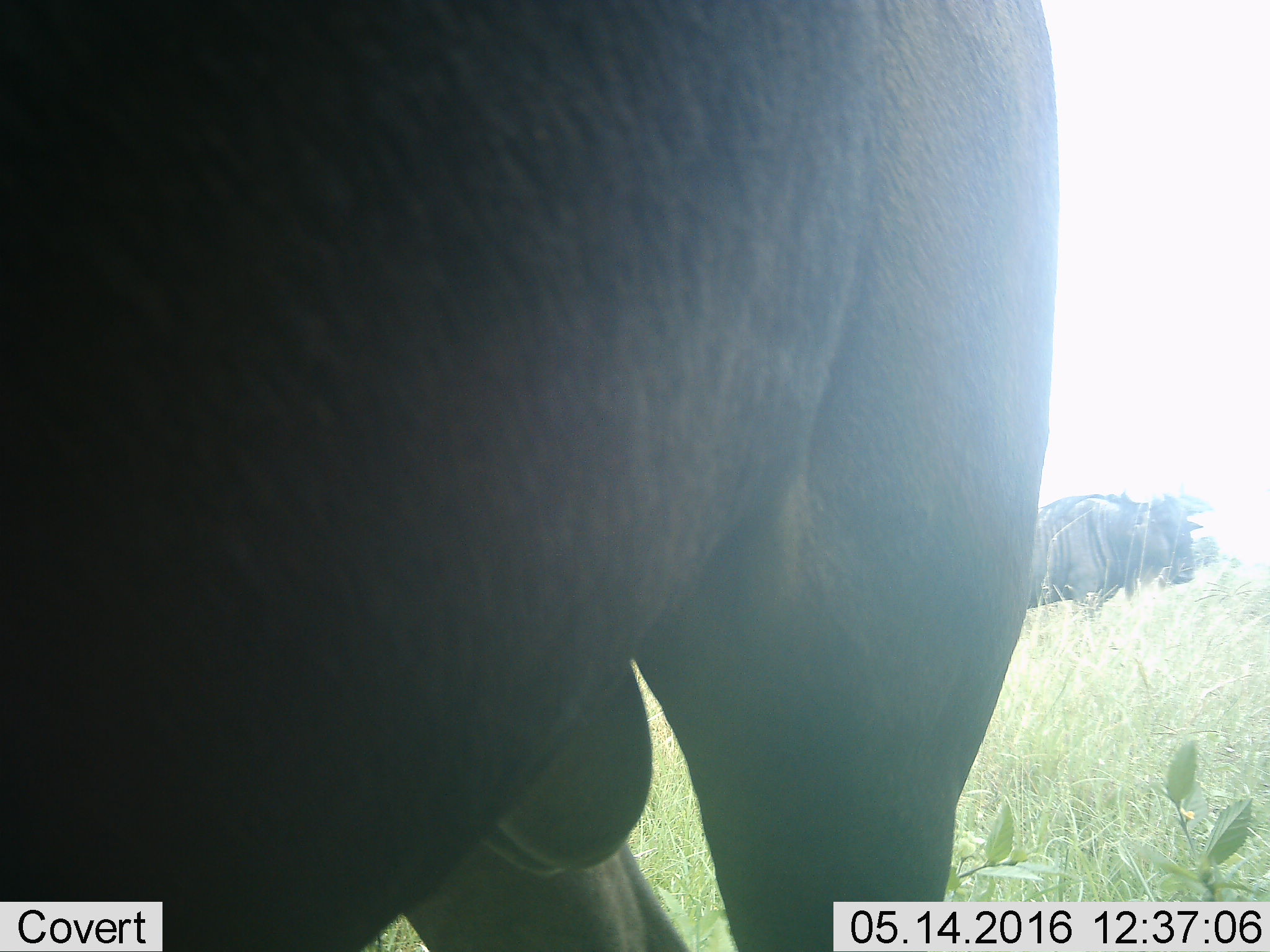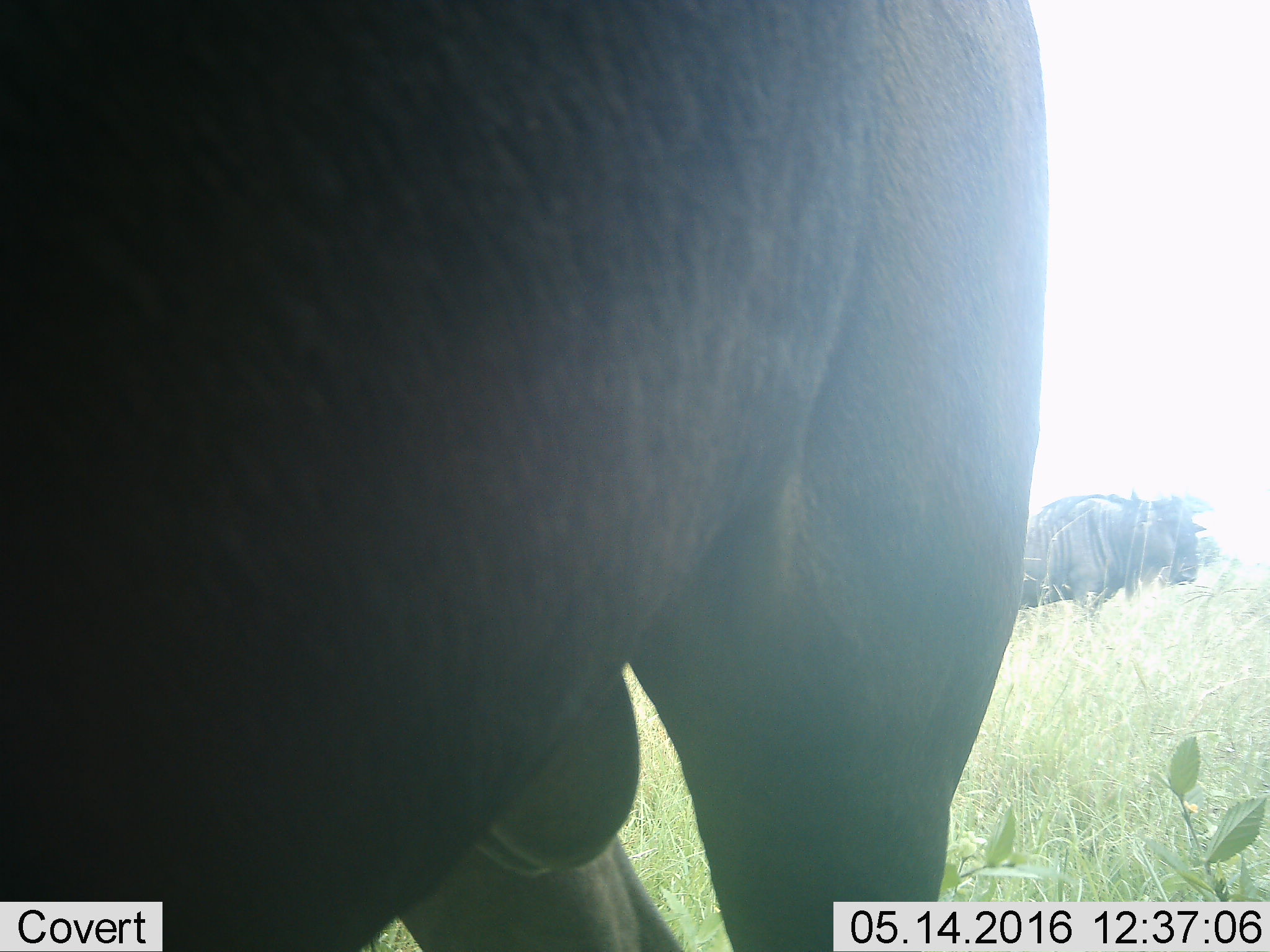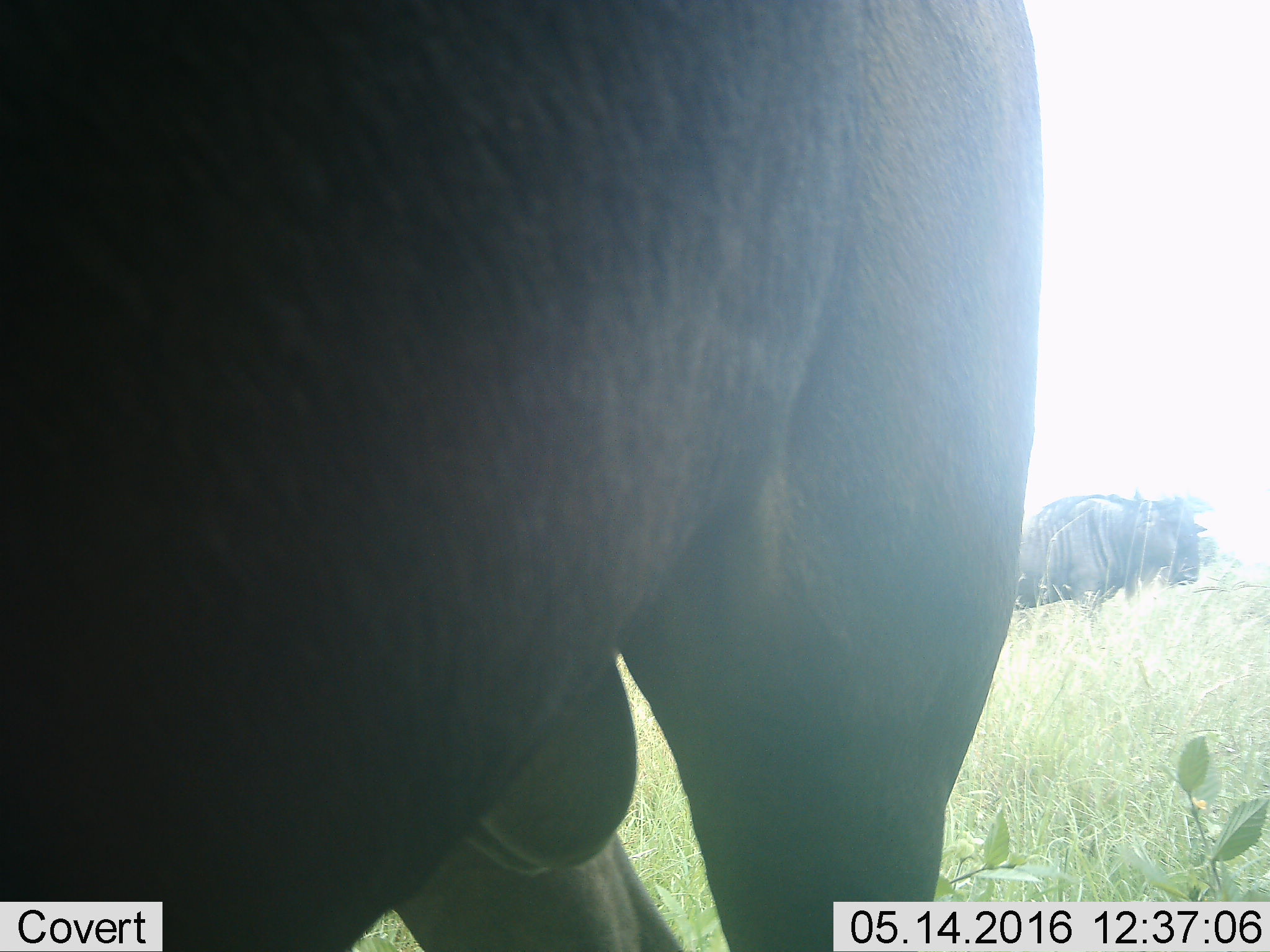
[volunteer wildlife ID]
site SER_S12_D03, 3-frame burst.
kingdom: Animalia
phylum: Chordata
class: Mammalia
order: Artiodactyla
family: Bovidae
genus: Connochaetes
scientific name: Connochaetes taurinus taurinus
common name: blue wildebeest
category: wildebeestblue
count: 2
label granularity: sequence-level